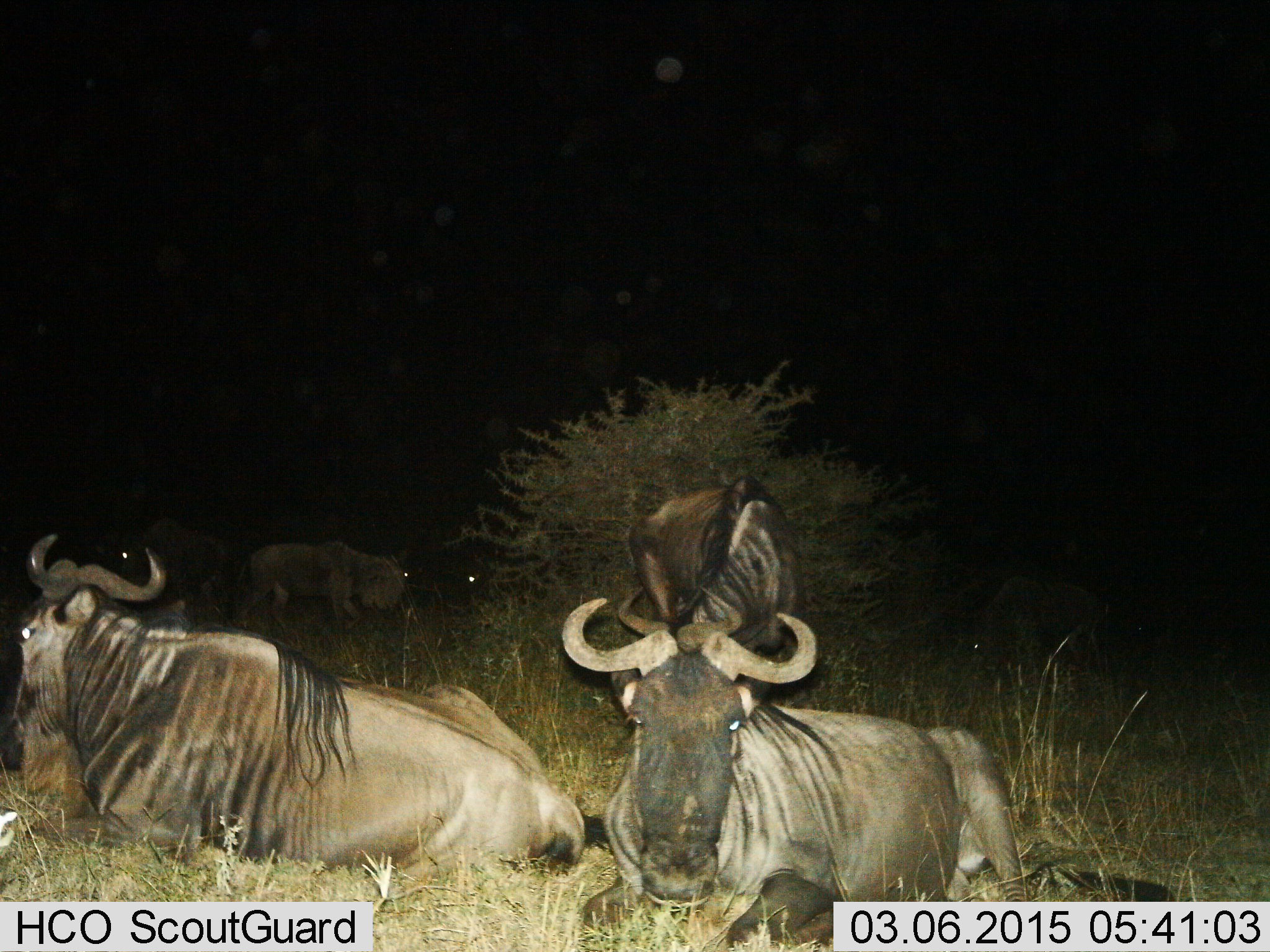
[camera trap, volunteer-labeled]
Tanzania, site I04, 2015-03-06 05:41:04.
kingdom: Animalia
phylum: Chordata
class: Mammalia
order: Artiodactyla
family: Bovidae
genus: Connochaetes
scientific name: Connochaetes taurinus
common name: blue wildebeest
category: wildebeest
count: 6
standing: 50%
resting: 90%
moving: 20%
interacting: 0%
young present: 0%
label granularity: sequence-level